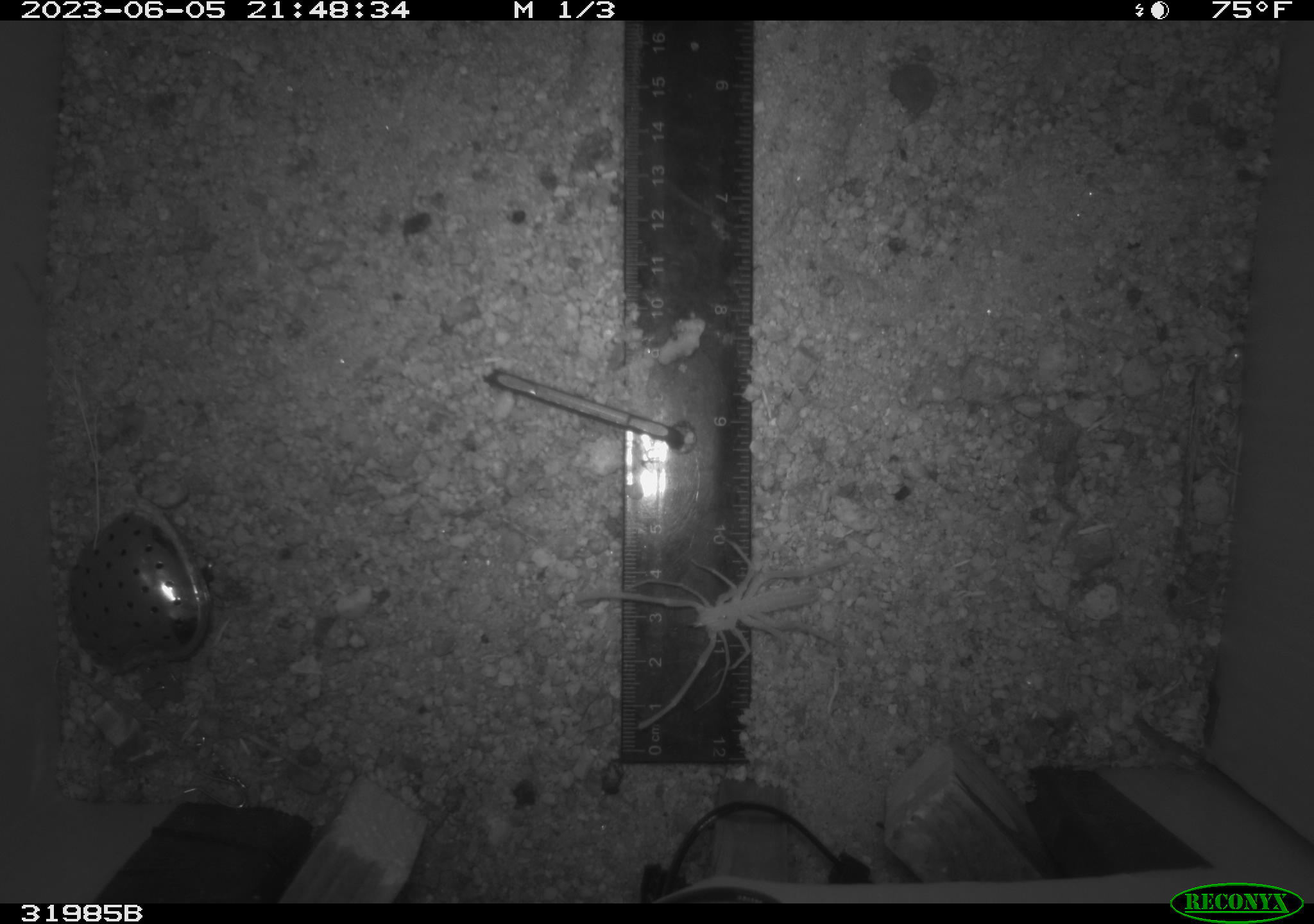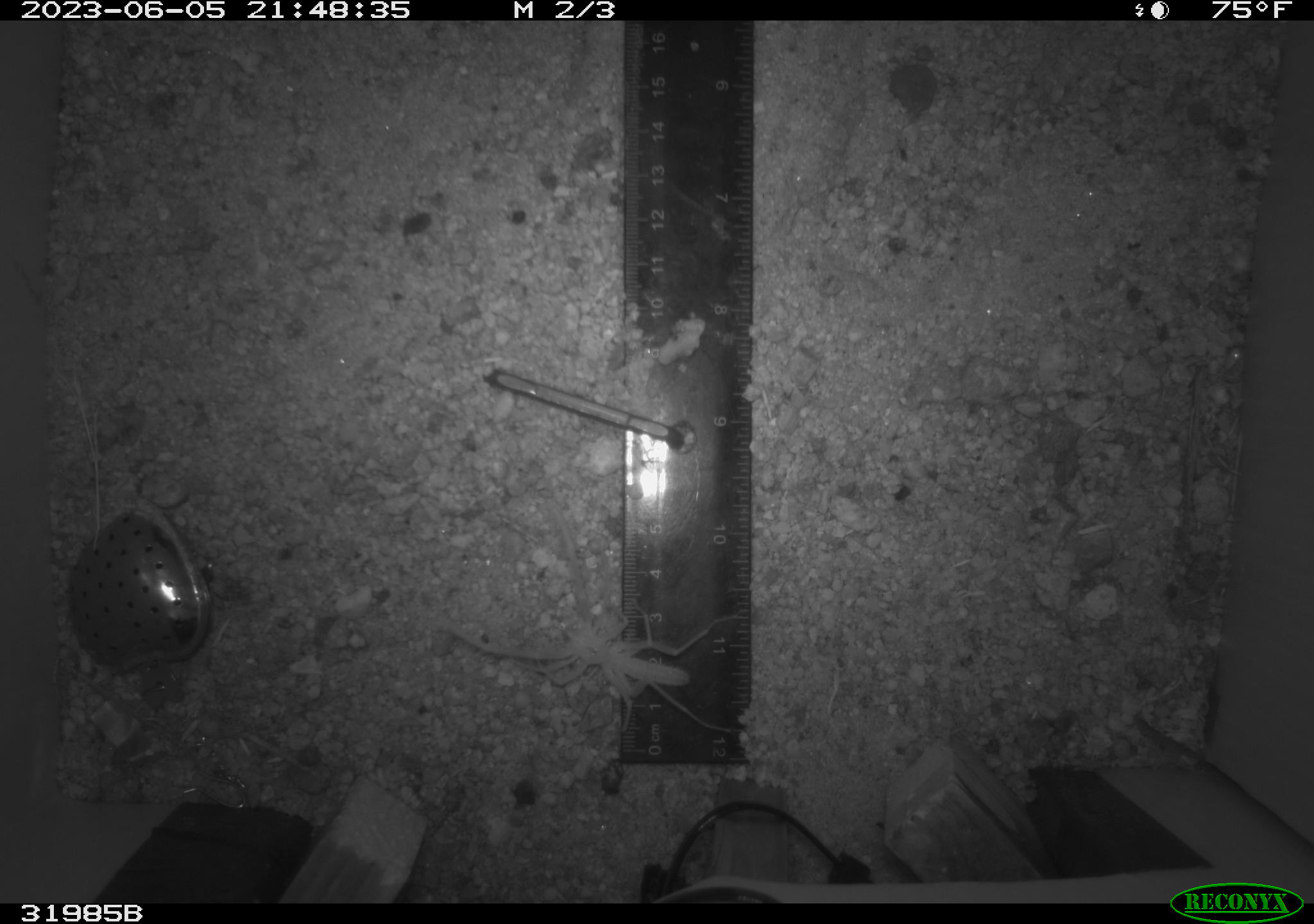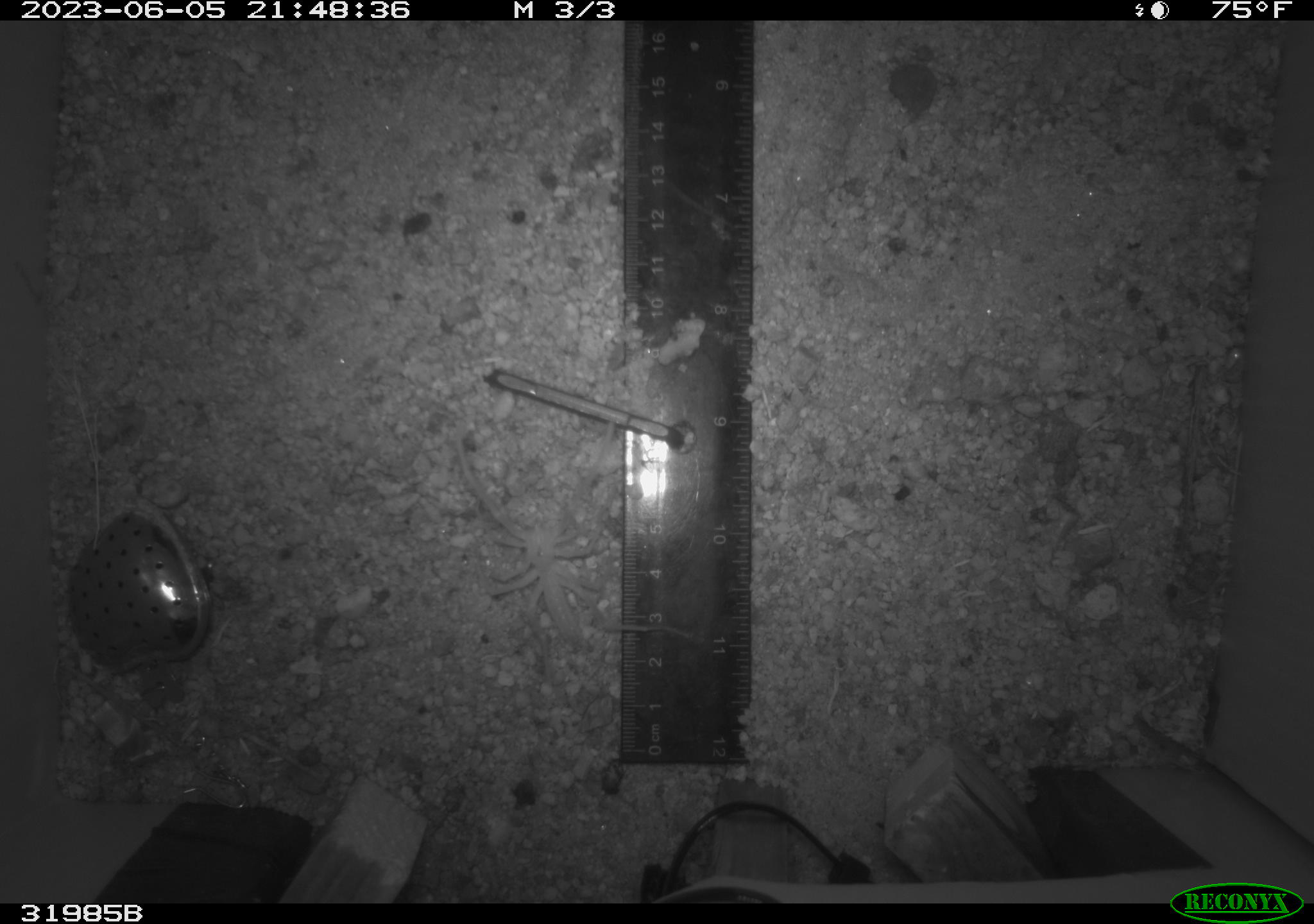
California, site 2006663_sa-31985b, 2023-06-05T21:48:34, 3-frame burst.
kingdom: Animalia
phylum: Arthropoda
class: Insecta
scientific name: Insecta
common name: insect